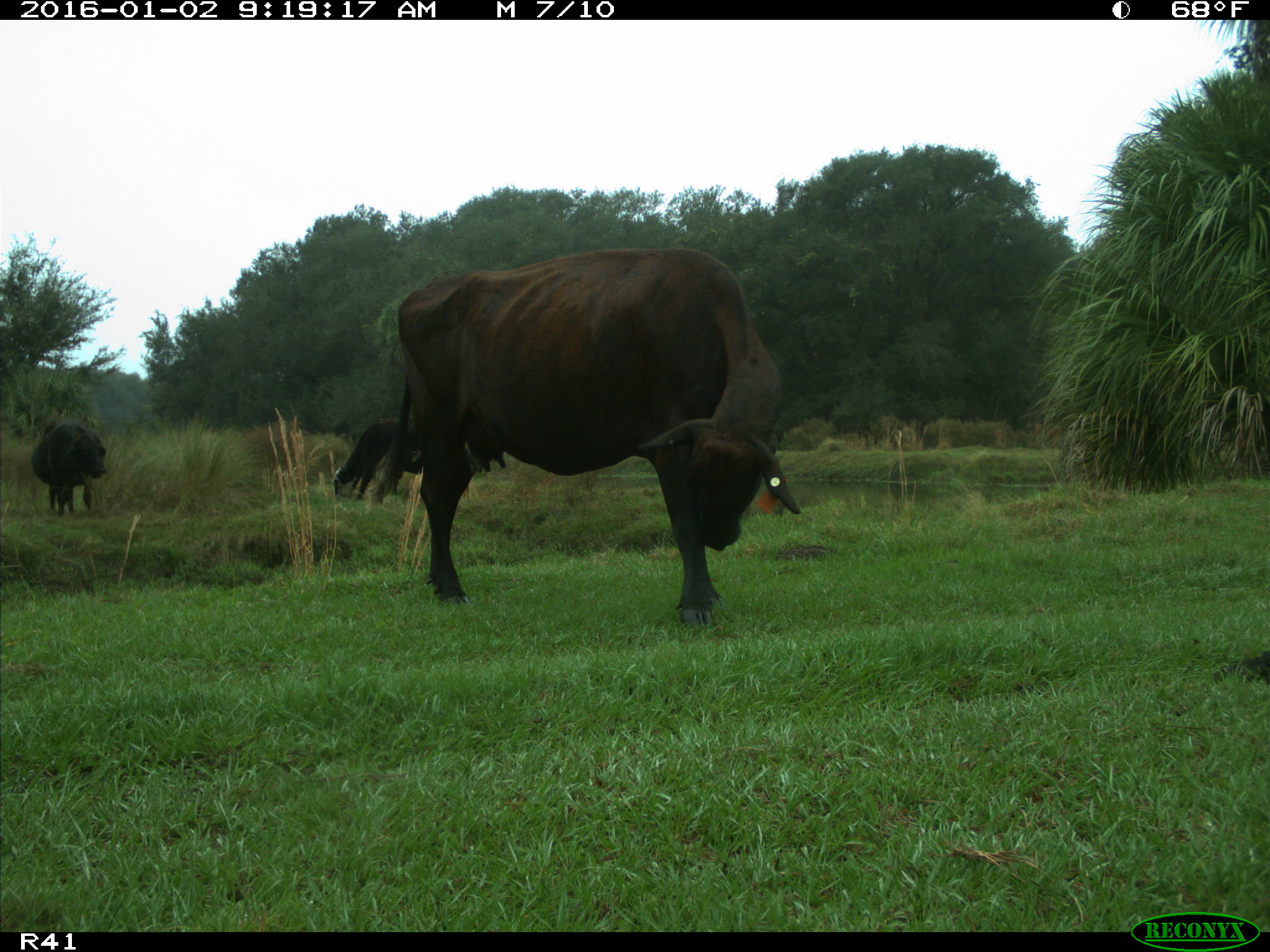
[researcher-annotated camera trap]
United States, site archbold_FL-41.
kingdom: Animalia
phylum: Chordata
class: Mammalia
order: Artiodactyla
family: Bovidae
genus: Bos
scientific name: Bos taurus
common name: domestic cow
Bos taurus (domestic cow).